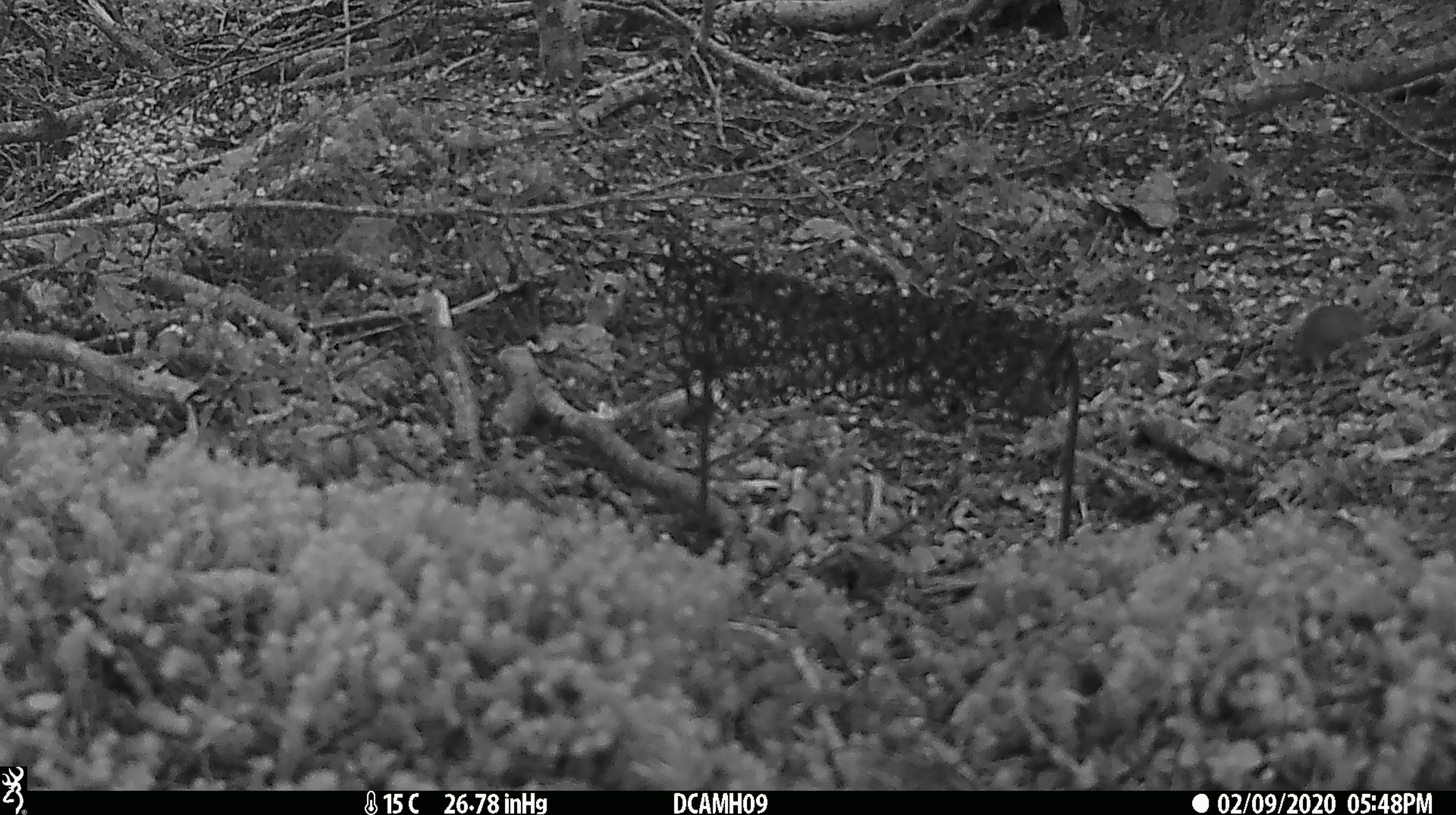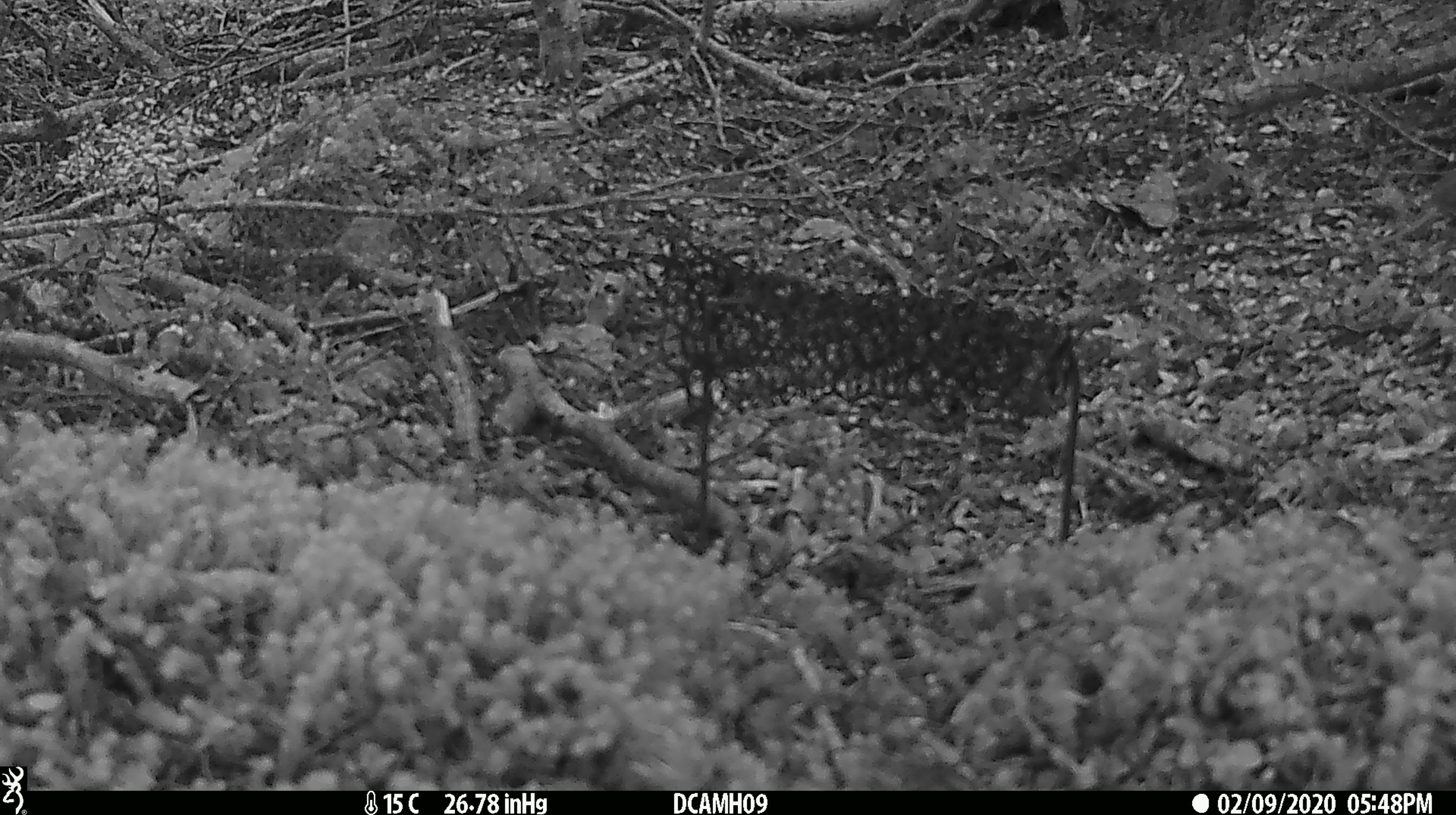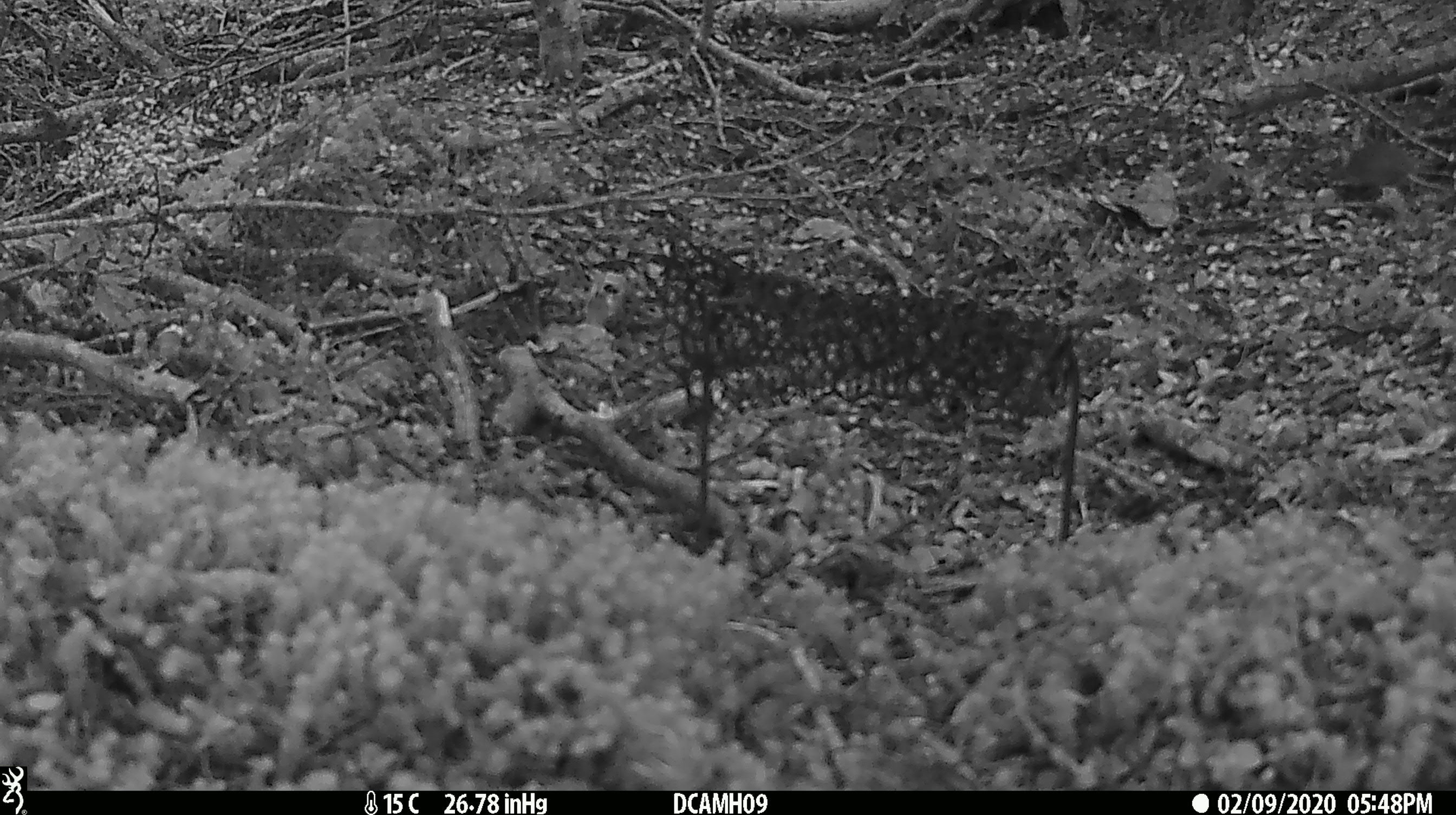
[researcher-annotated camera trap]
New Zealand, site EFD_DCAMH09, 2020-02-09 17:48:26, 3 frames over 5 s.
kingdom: Animalia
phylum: Chordata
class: Mammalia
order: Rodentia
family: Muridae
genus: Mus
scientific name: Mus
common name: mouse